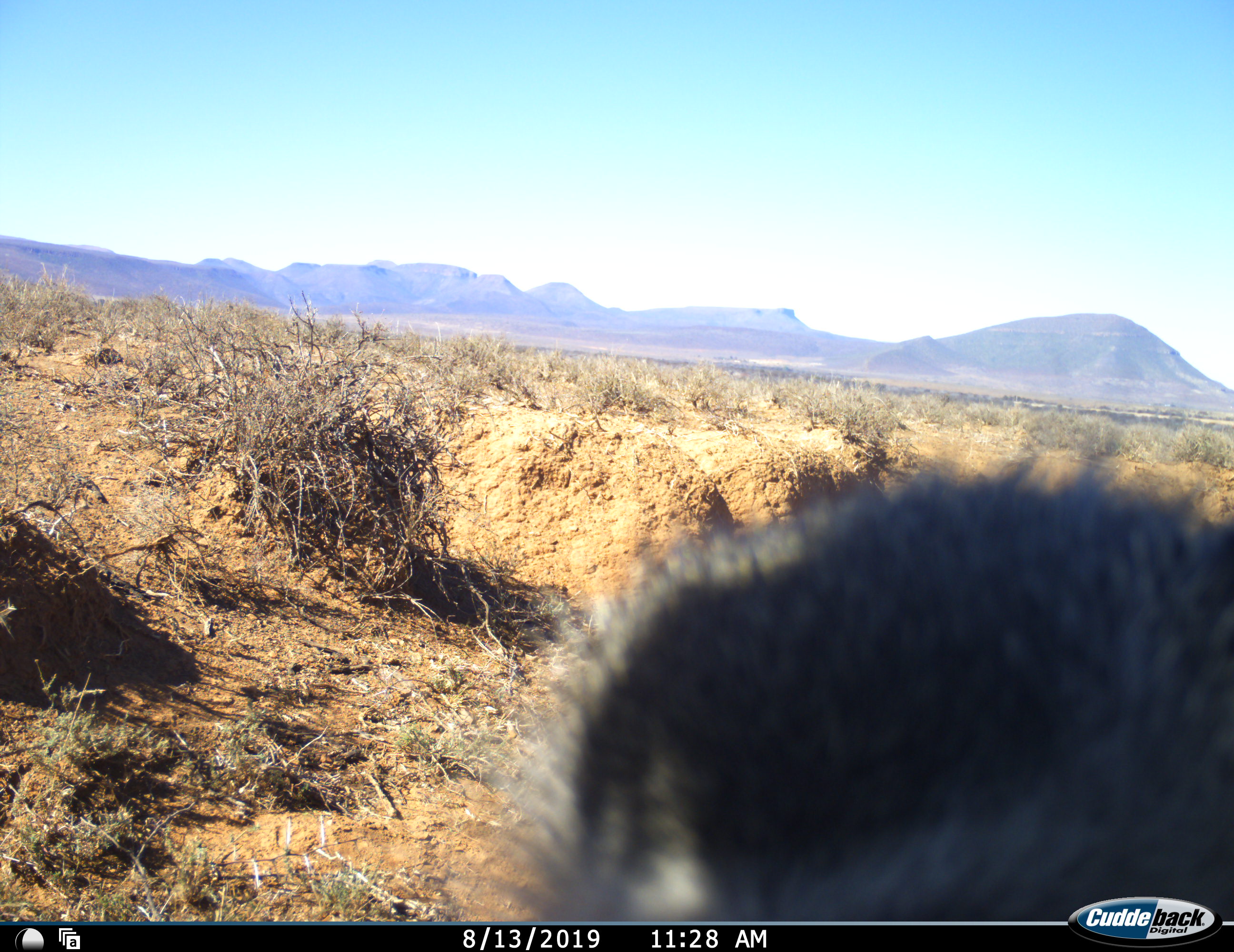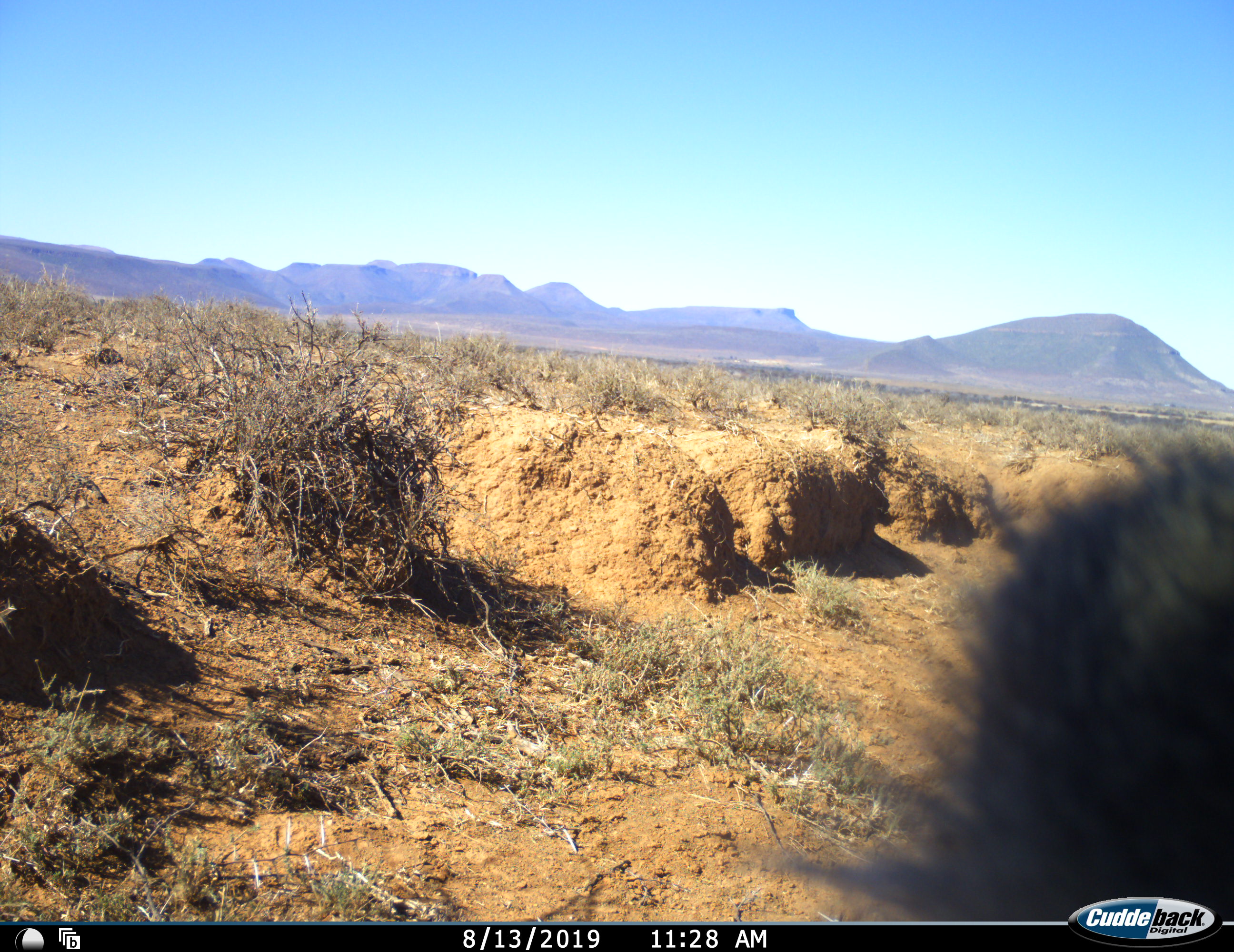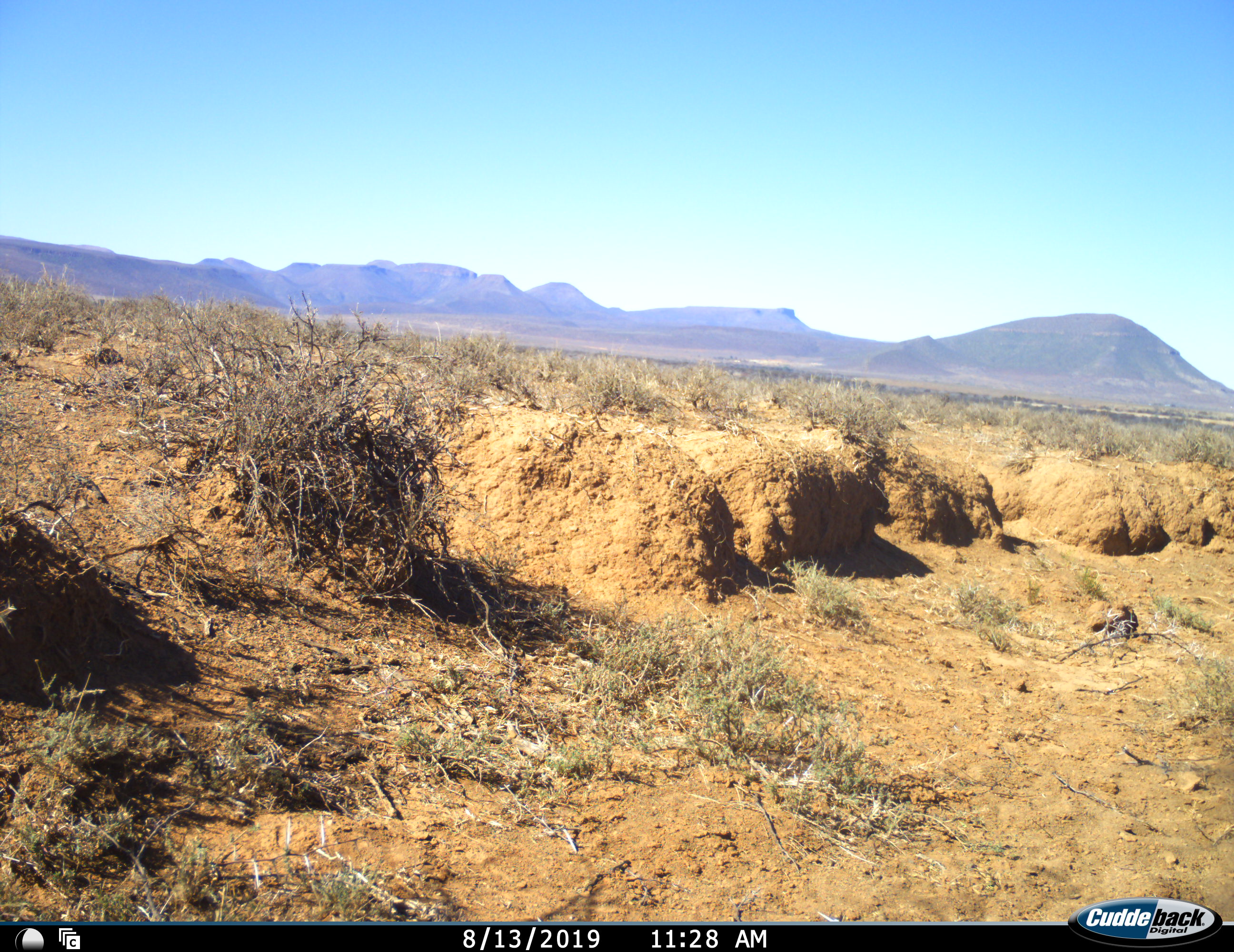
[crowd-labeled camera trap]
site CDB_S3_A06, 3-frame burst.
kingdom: Animalia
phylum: Chordata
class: Mammalia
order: Primates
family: Cercopithecidae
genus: Chlorocebus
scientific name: Chlorocebus pygerythrus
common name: vervet monkey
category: monkeyvervet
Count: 1.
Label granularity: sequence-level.